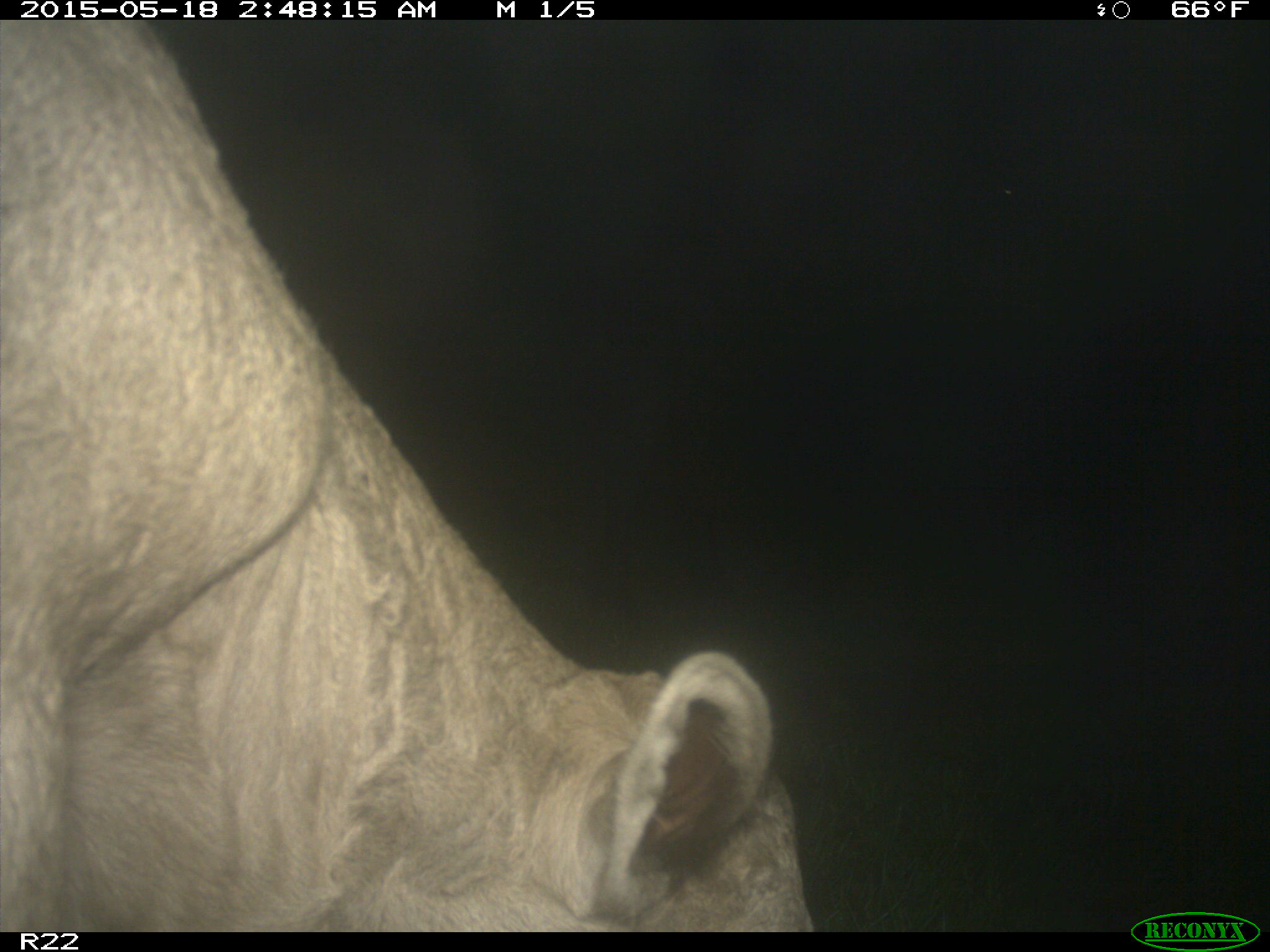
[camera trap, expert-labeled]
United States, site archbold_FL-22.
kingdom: Animalia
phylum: Chordata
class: Mammalia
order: Artiodactyla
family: Bovidae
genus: Bos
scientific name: Bos taurus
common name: domestic cow